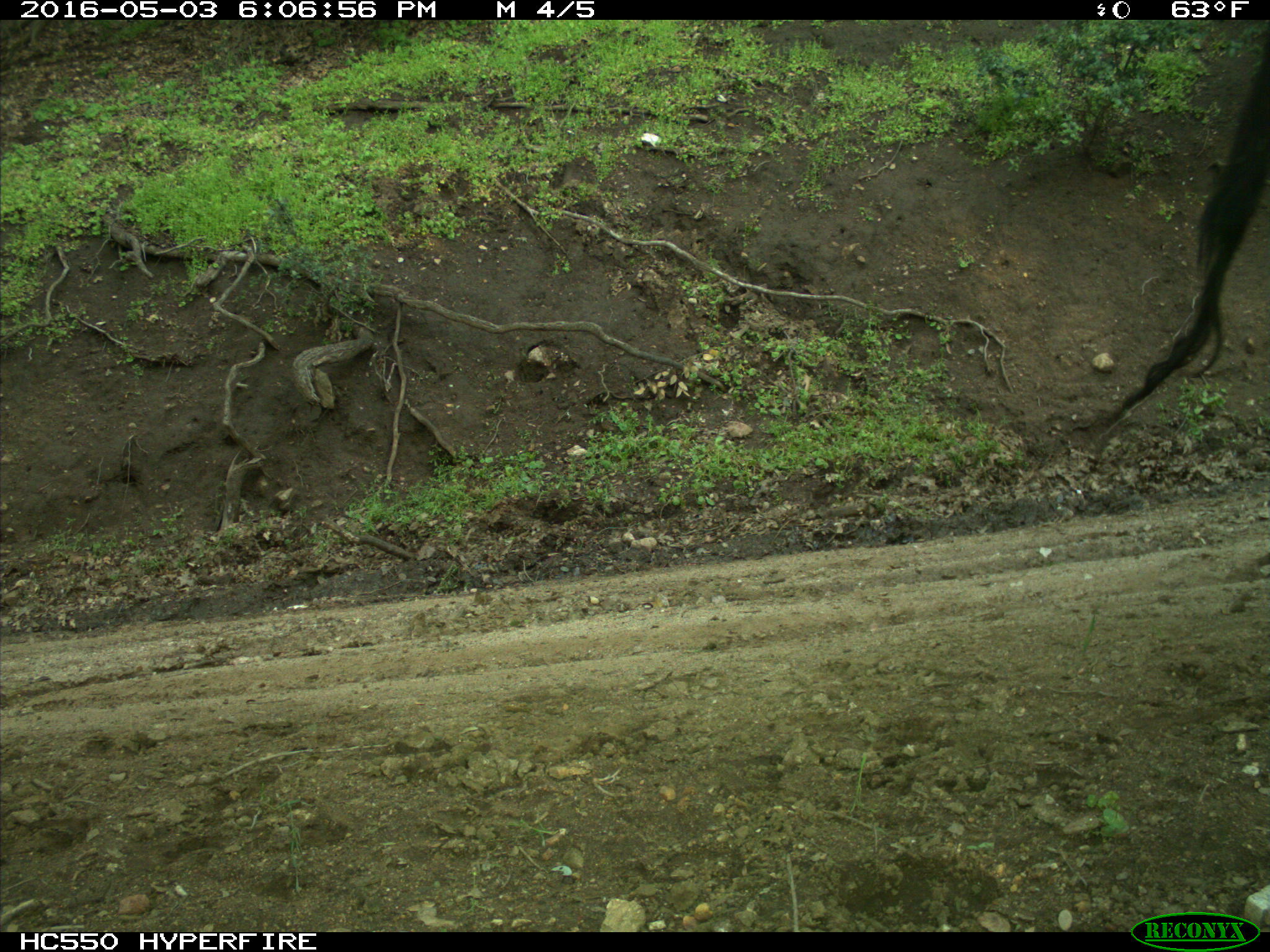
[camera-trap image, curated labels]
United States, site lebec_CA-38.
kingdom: Animalia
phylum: Chordata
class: Mammalia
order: Artiodactyla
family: Bovidae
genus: Bos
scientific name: Bos taurus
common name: domestic cow